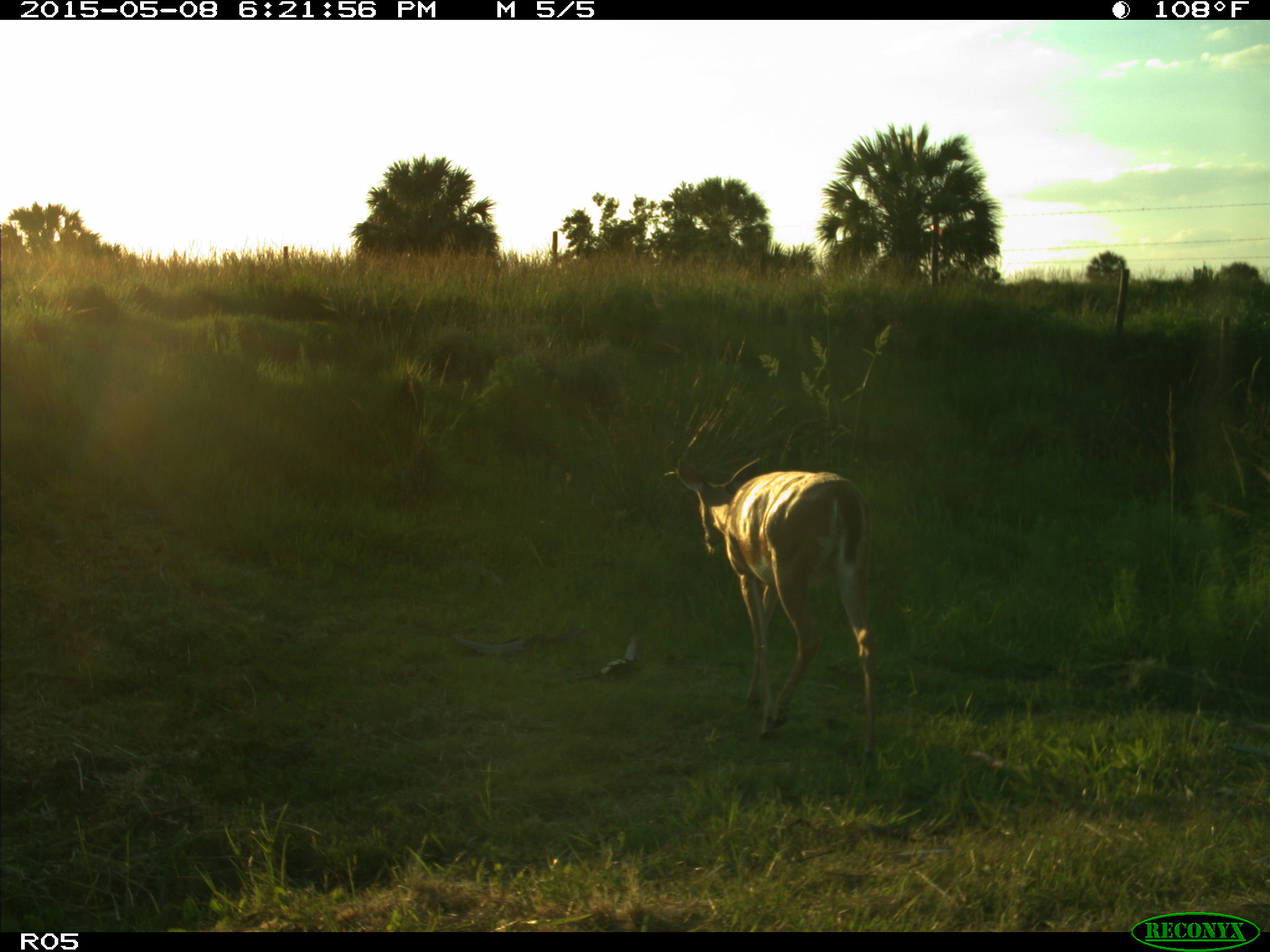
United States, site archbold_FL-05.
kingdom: Animalia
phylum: Chordata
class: Mammalia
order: Artiodactyla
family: Cervidae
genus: Odocoileus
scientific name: Odocoileus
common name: deer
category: unidentified deer